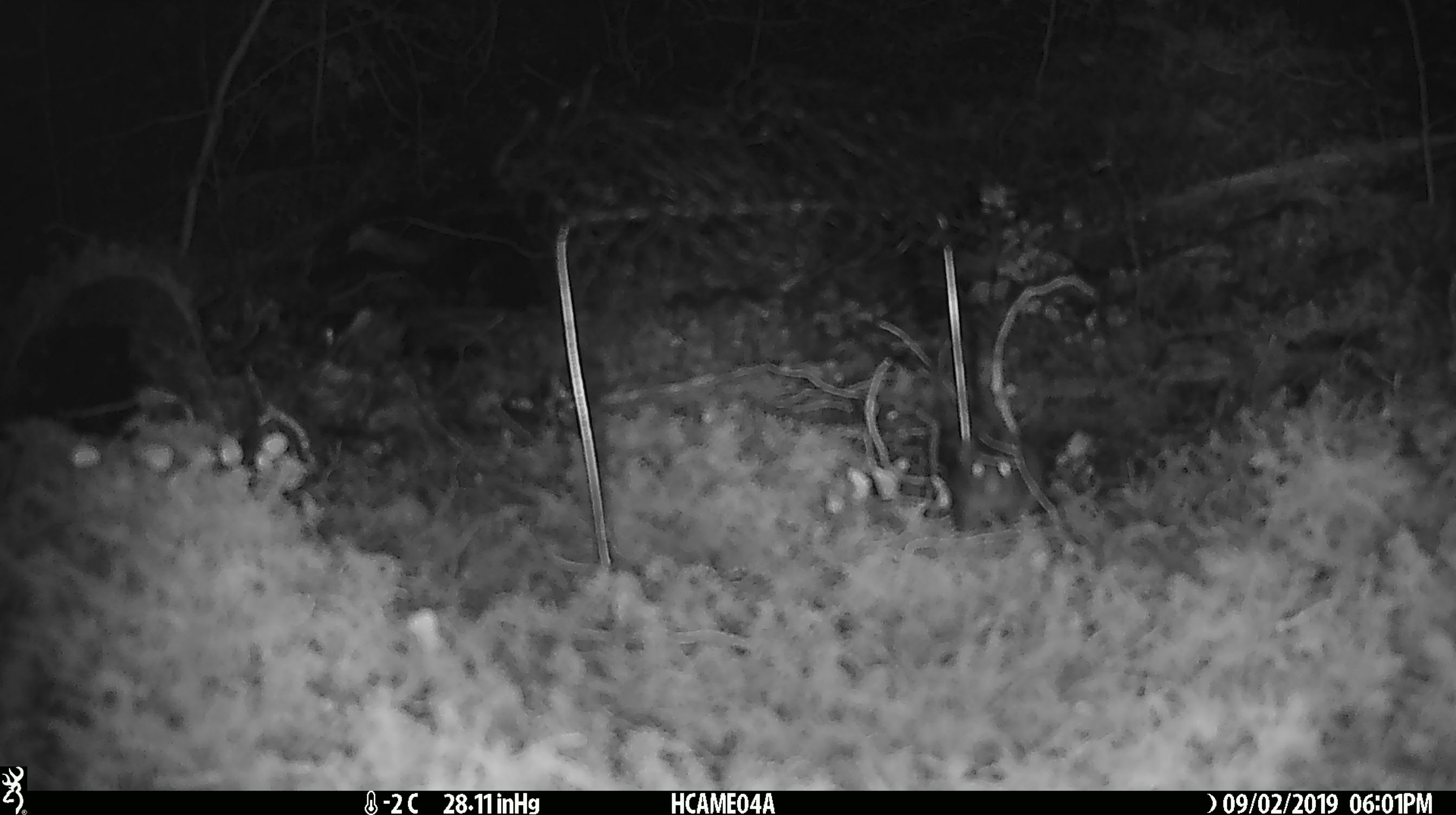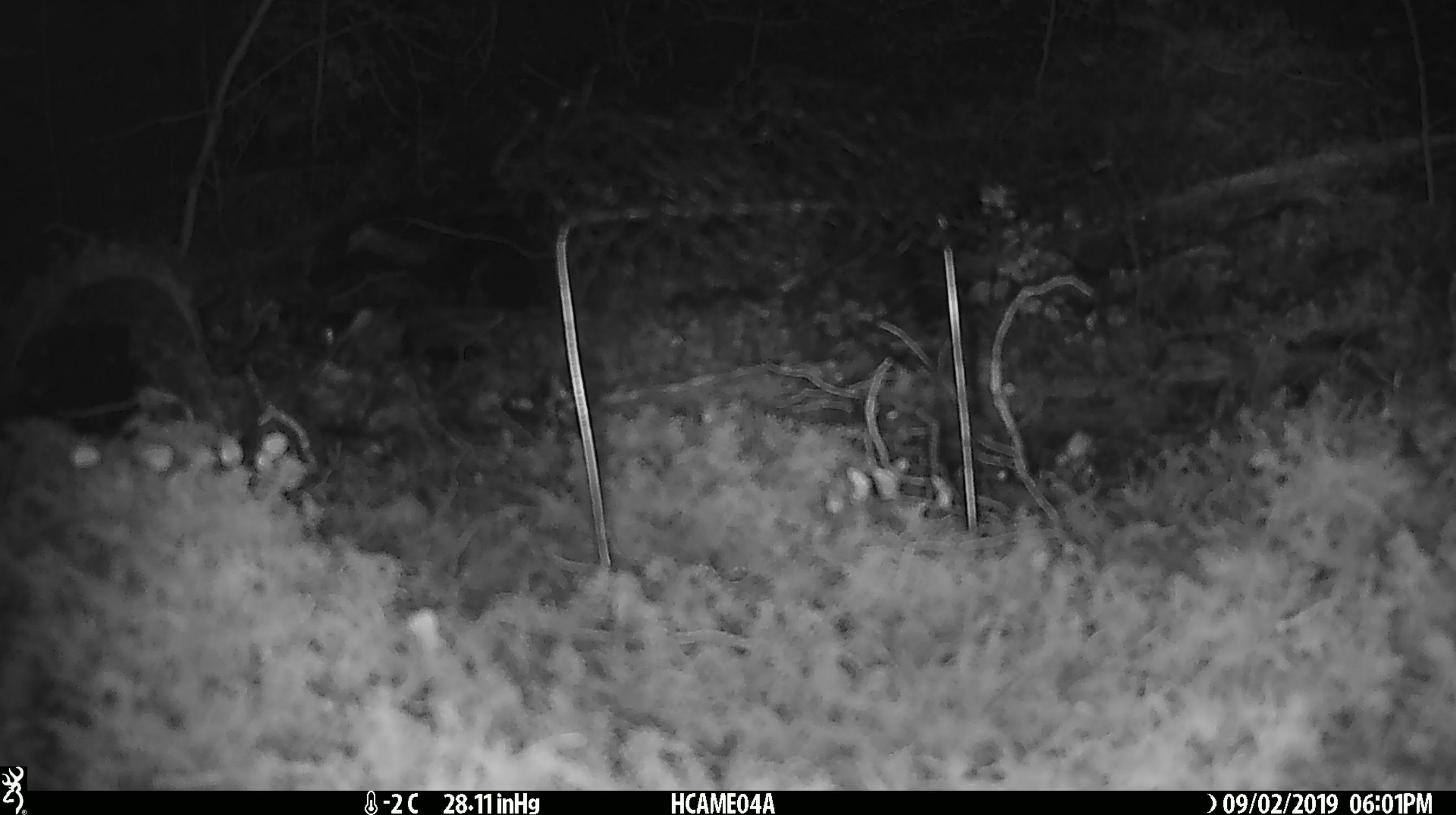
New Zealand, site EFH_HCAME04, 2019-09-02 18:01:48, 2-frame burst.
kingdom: Animalia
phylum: Chordata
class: Mammalia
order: Rodentia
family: Muridae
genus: Mus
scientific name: Mus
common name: mouse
Mouse (Mus).